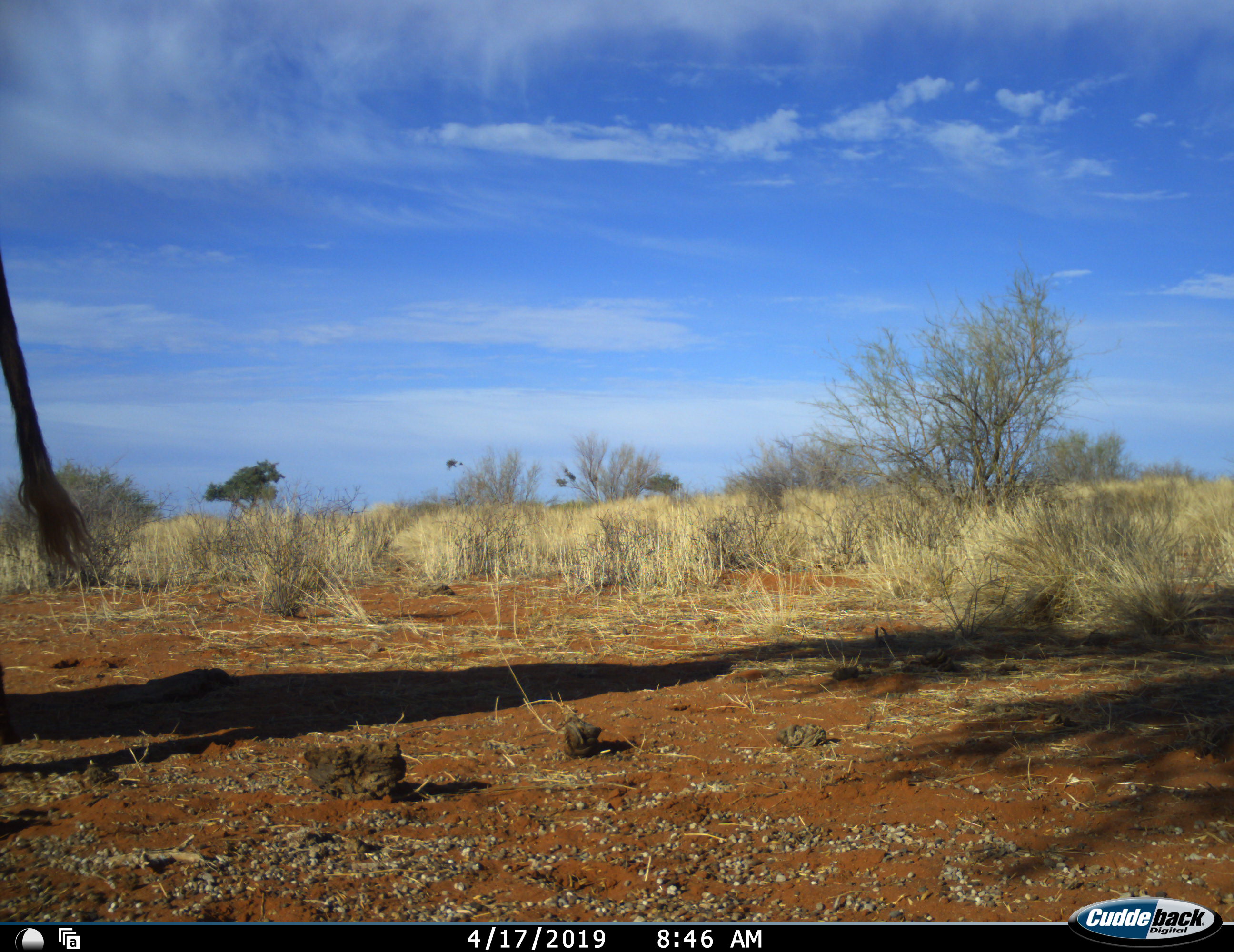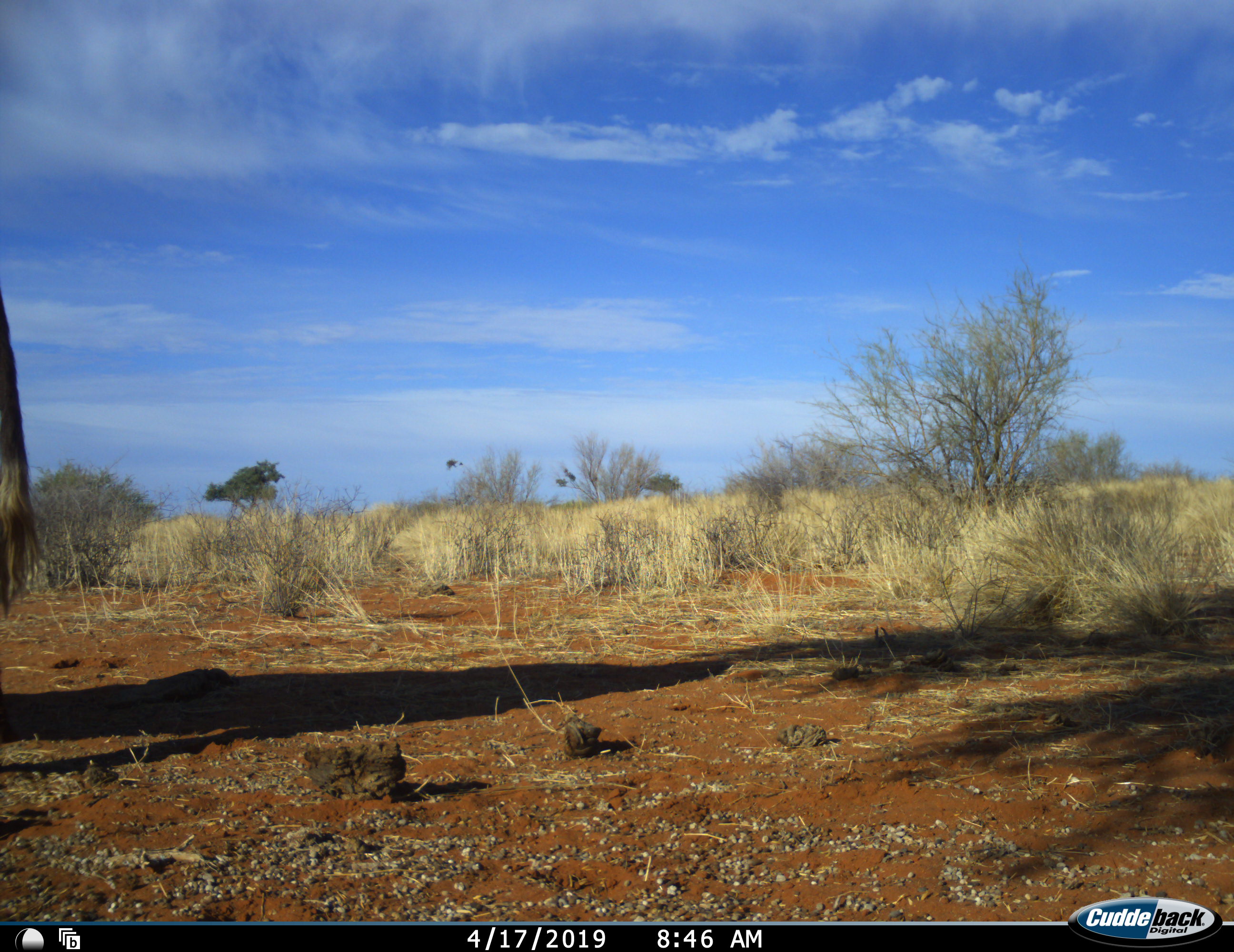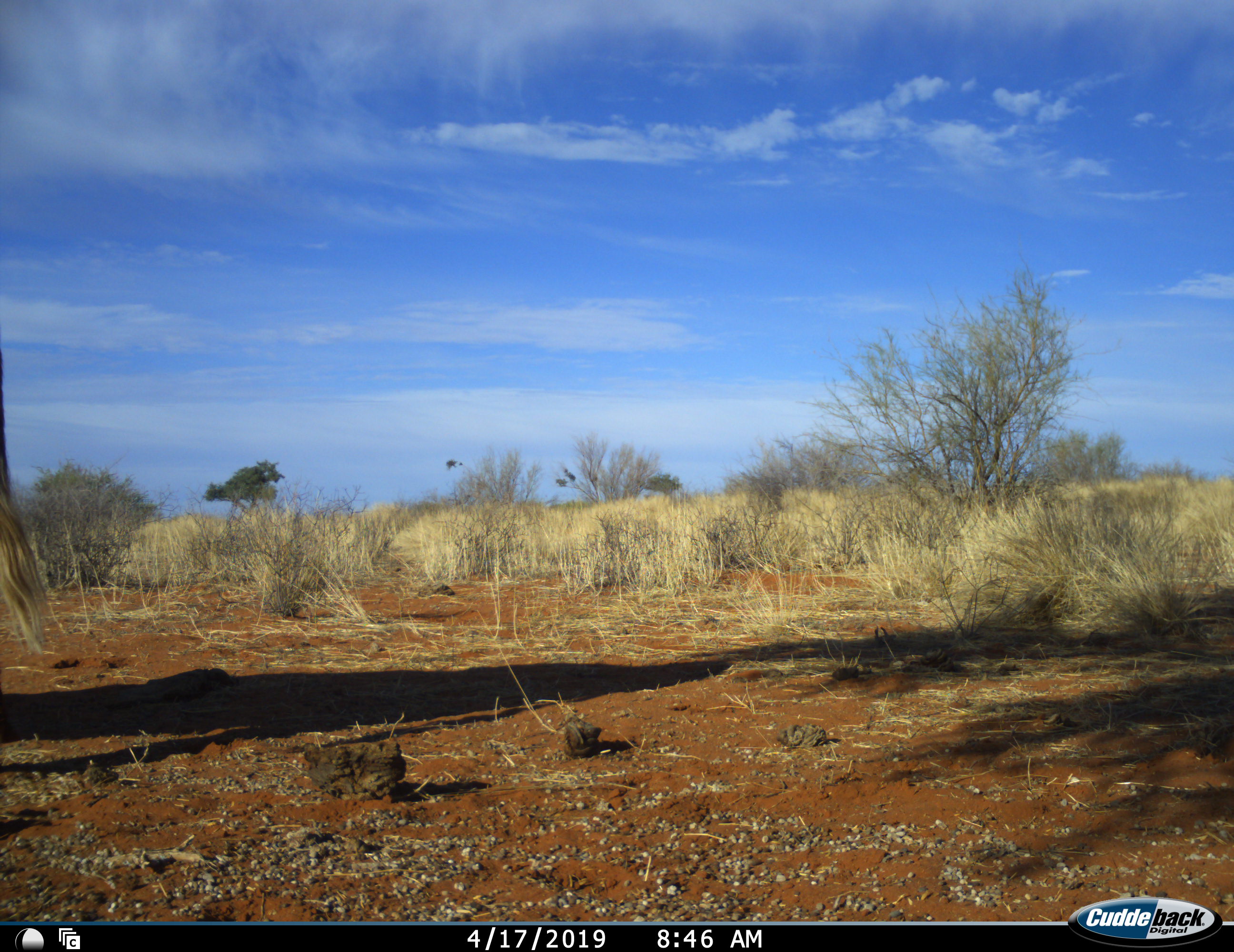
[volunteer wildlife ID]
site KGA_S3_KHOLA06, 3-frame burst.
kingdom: Animalia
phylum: Chordata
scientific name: Vertebrata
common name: domestic animal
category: domesticanimal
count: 1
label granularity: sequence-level